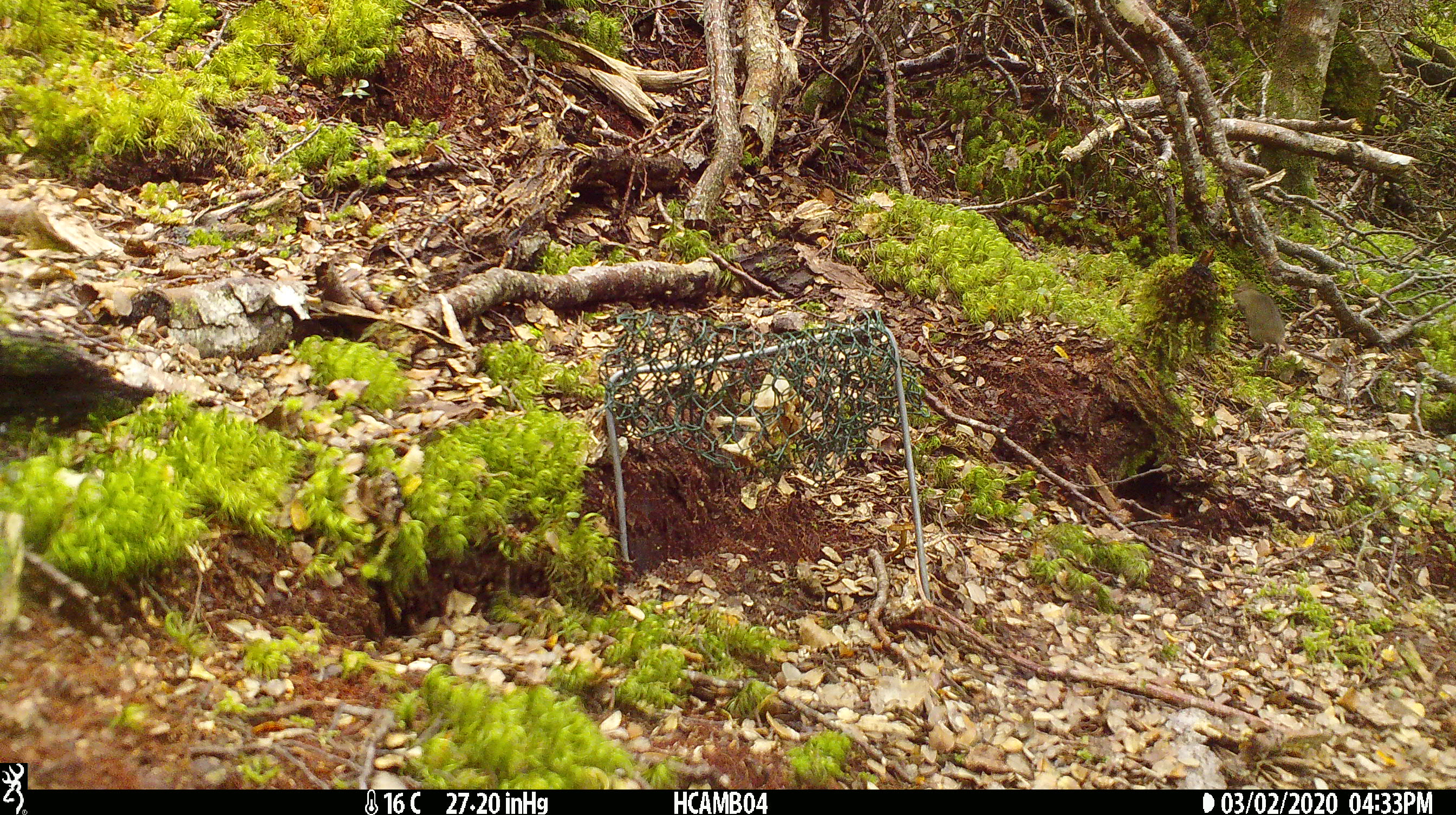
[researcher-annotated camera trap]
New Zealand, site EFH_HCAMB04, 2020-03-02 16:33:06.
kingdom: Animalia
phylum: Chordata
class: Mammalia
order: Rodentia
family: Muridae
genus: Mus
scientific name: Mus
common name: mouse